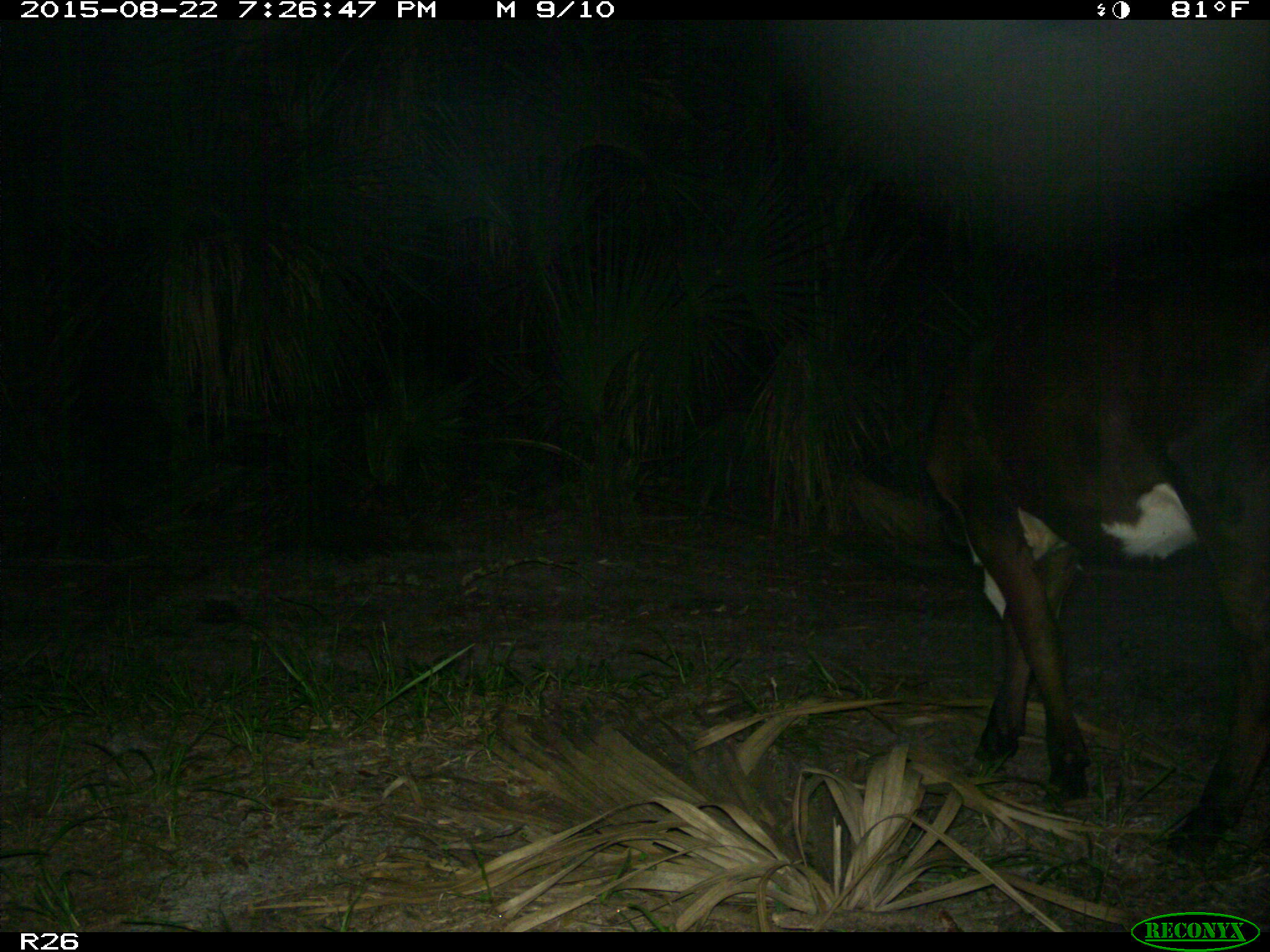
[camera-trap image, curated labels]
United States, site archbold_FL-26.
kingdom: Animalia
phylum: Chordata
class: Mammalia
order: Artiodactyla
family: Bovidae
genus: Bos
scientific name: Bos taurus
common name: domestic cow